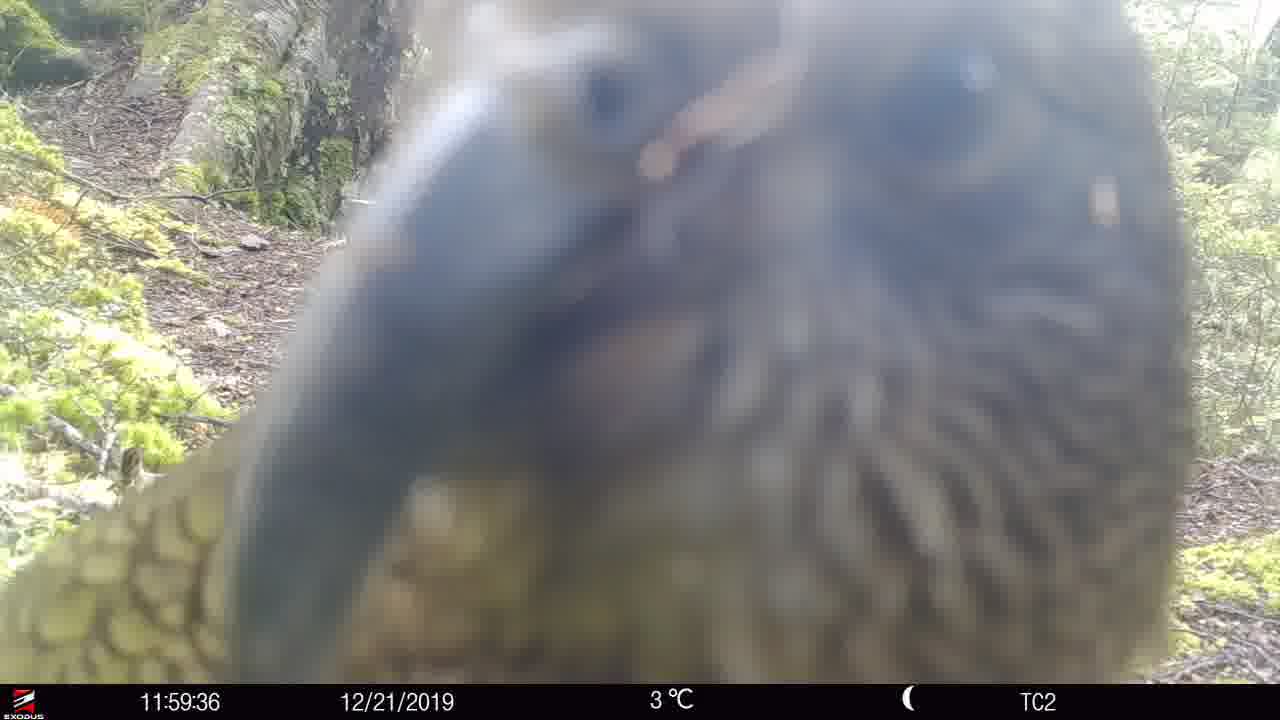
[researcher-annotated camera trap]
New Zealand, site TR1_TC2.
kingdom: Animalia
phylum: Chordata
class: Aves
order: Psittaciformes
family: Strigopidae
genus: Nestor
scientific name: Nestor notabilis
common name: kea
Kea (Nestor notabilis).